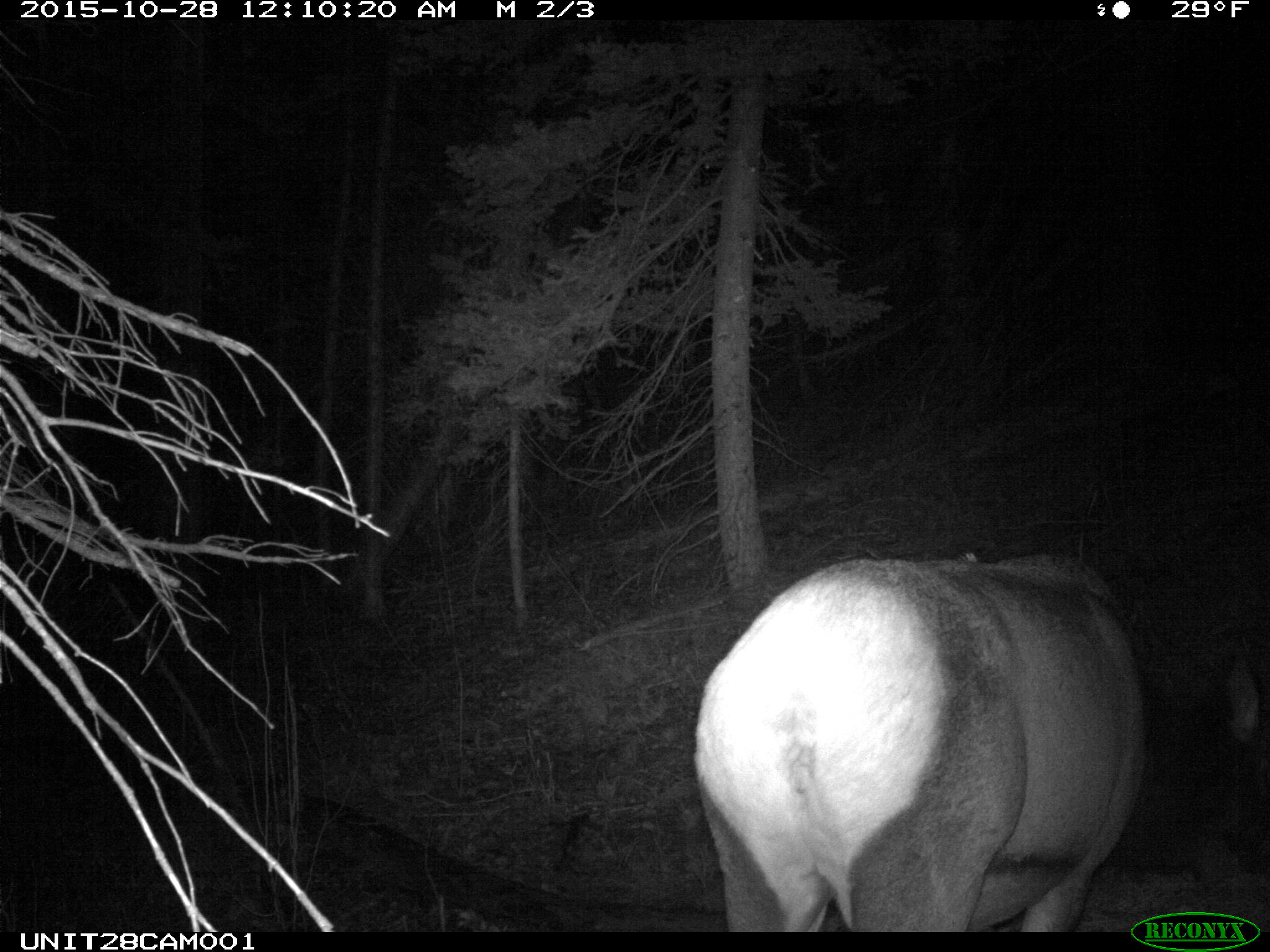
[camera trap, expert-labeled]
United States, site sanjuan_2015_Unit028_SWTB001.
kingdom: Animalia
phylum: Chordata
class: Mammalia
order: Artiodactyla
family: Cervidae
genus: Cervus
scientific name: Cervus elaphus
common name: red deer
Cervus elaphus (red deer).